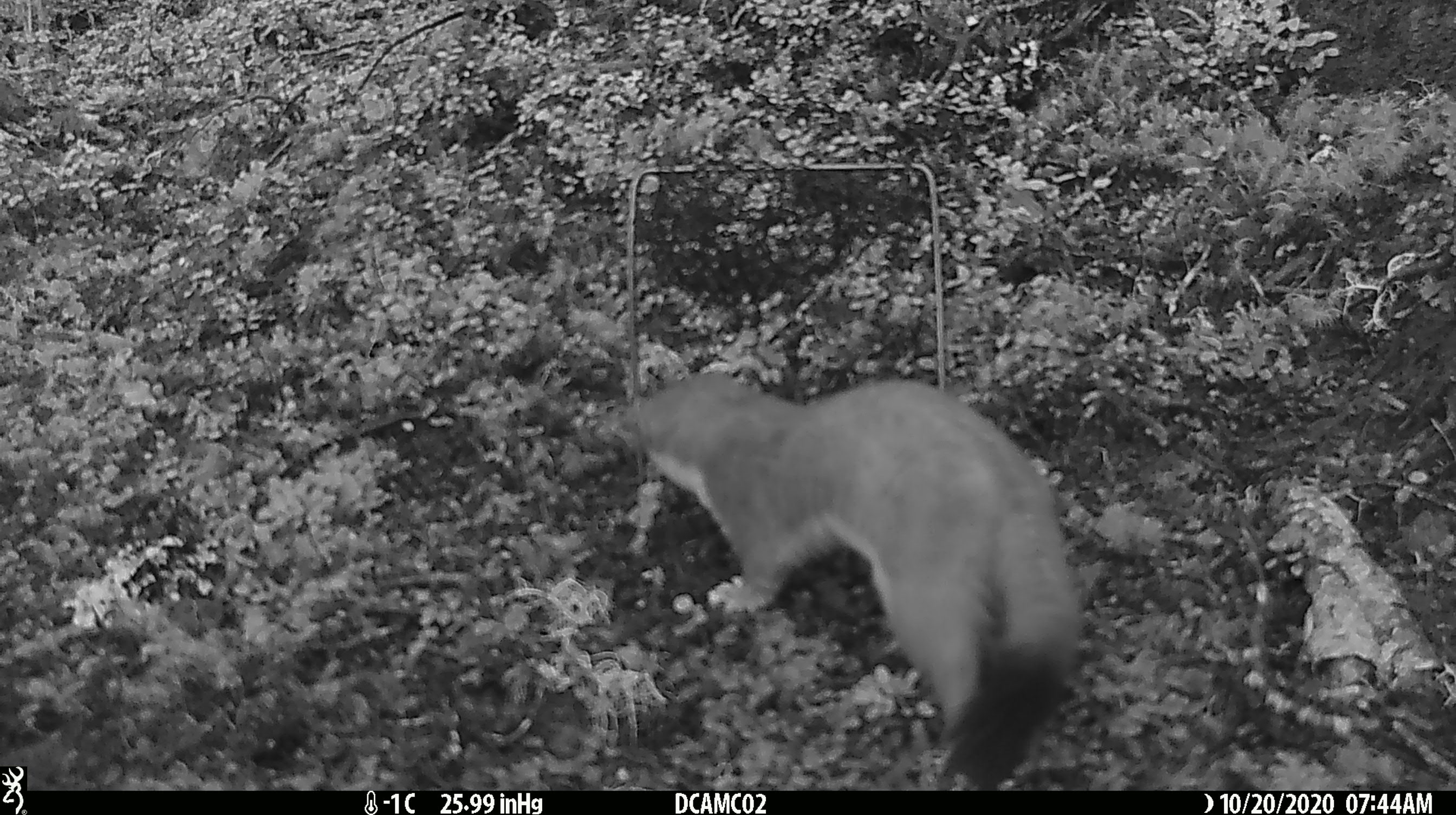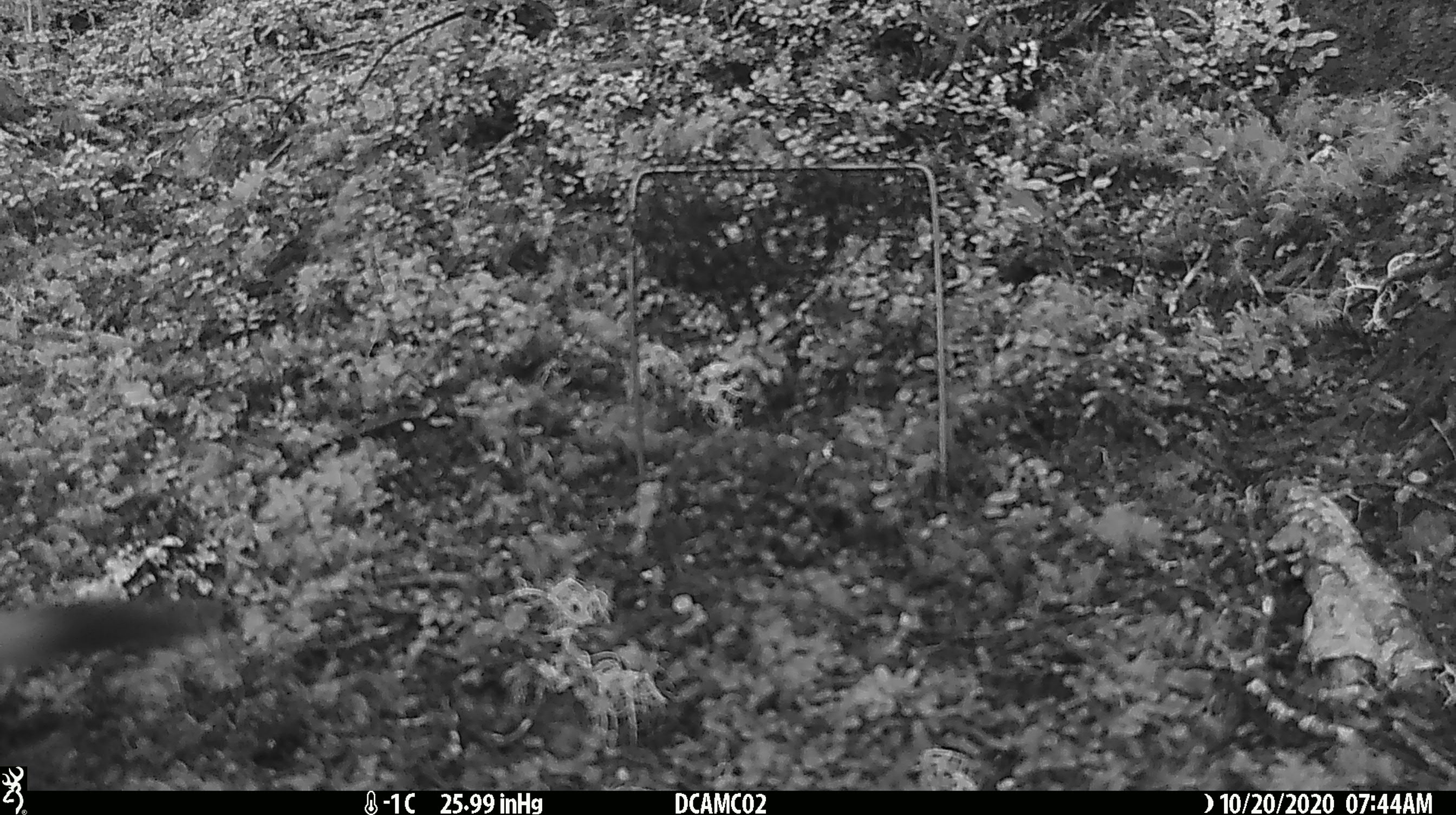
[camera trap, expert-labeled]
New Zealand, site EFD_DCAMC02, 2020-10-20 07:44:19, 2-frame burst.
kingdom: Animalia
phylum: Chordata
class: Mammalia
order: Carnivora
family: Mustelidae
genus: Mustela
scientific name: Mustela erminea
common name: stoat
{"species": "stoat (Mustela erminea)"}